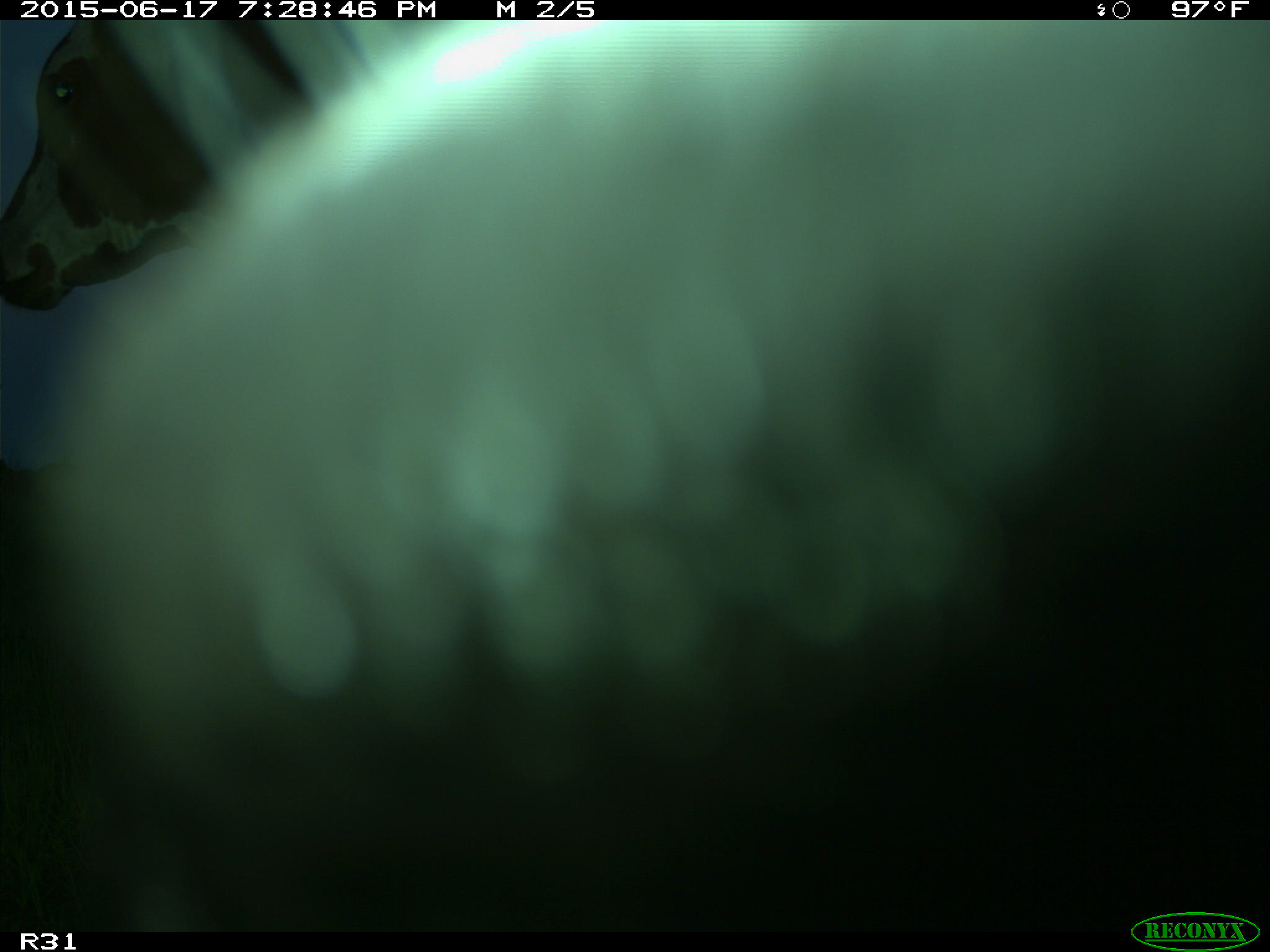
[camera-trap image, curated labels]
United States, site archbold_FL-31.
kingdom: Animalia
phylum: Chordata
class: Mammalia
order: Artiodactyla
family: Bovidae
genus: Bos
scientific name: Bos taurus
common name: domestic cow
Bos taurus (domestic cow).